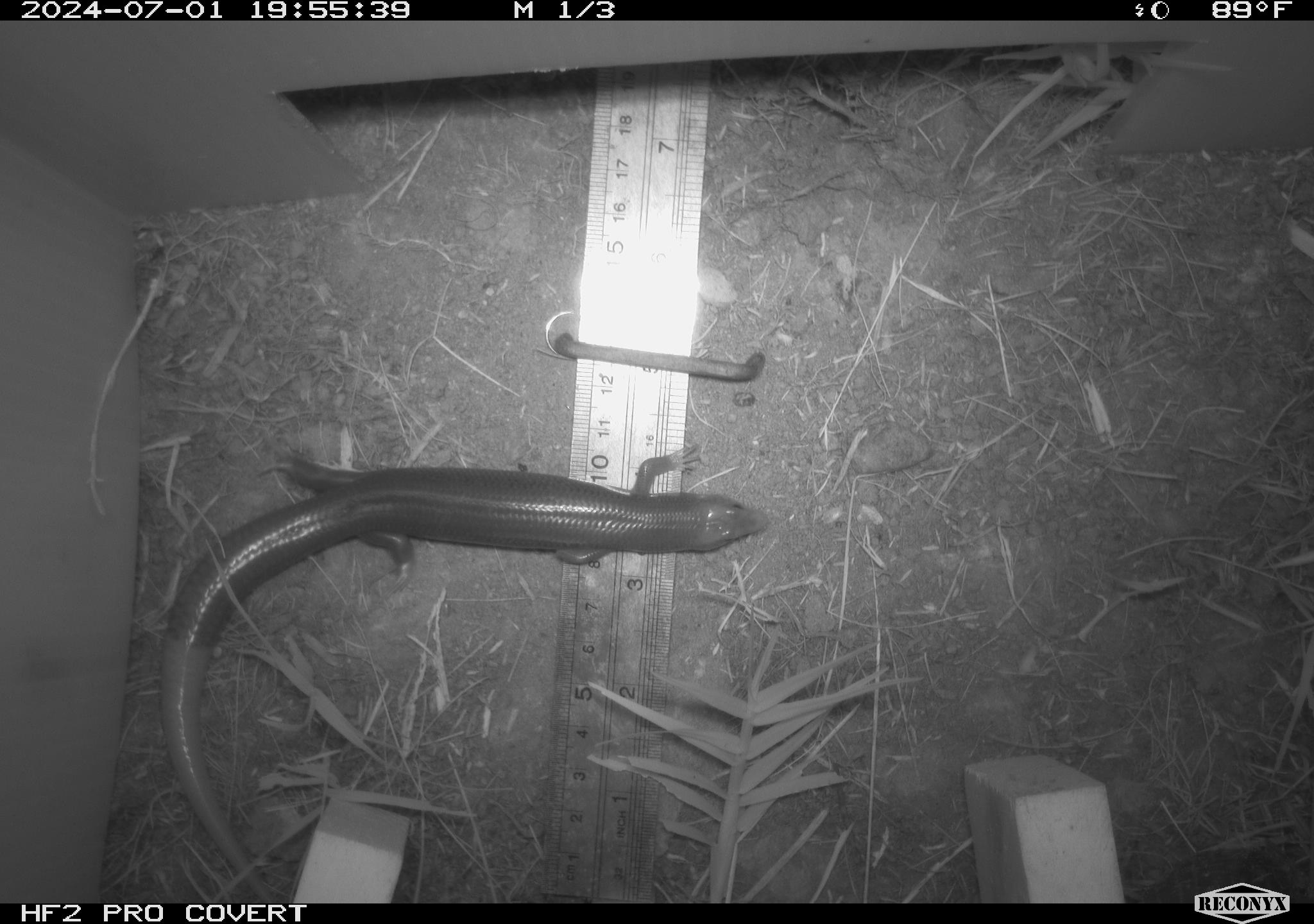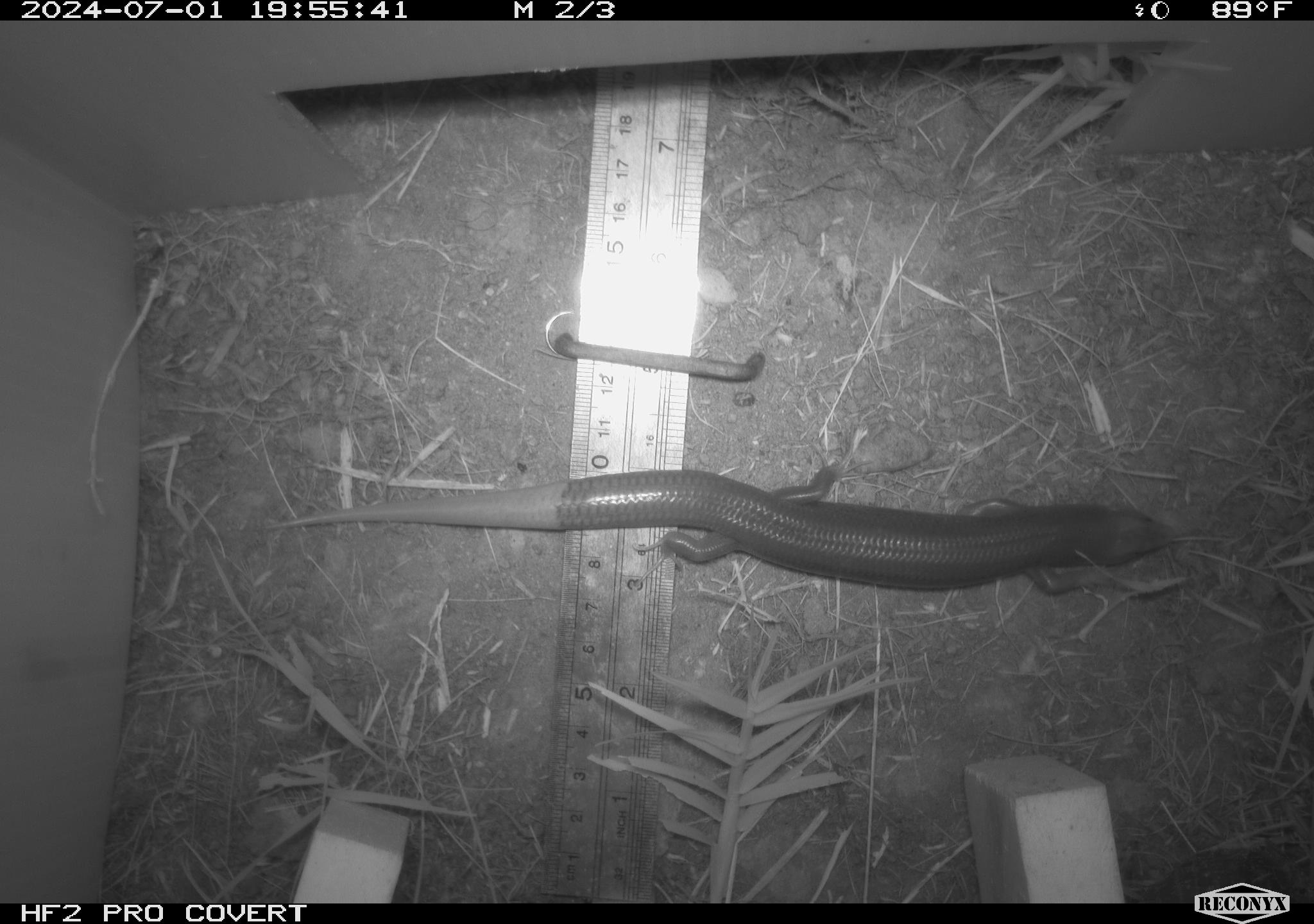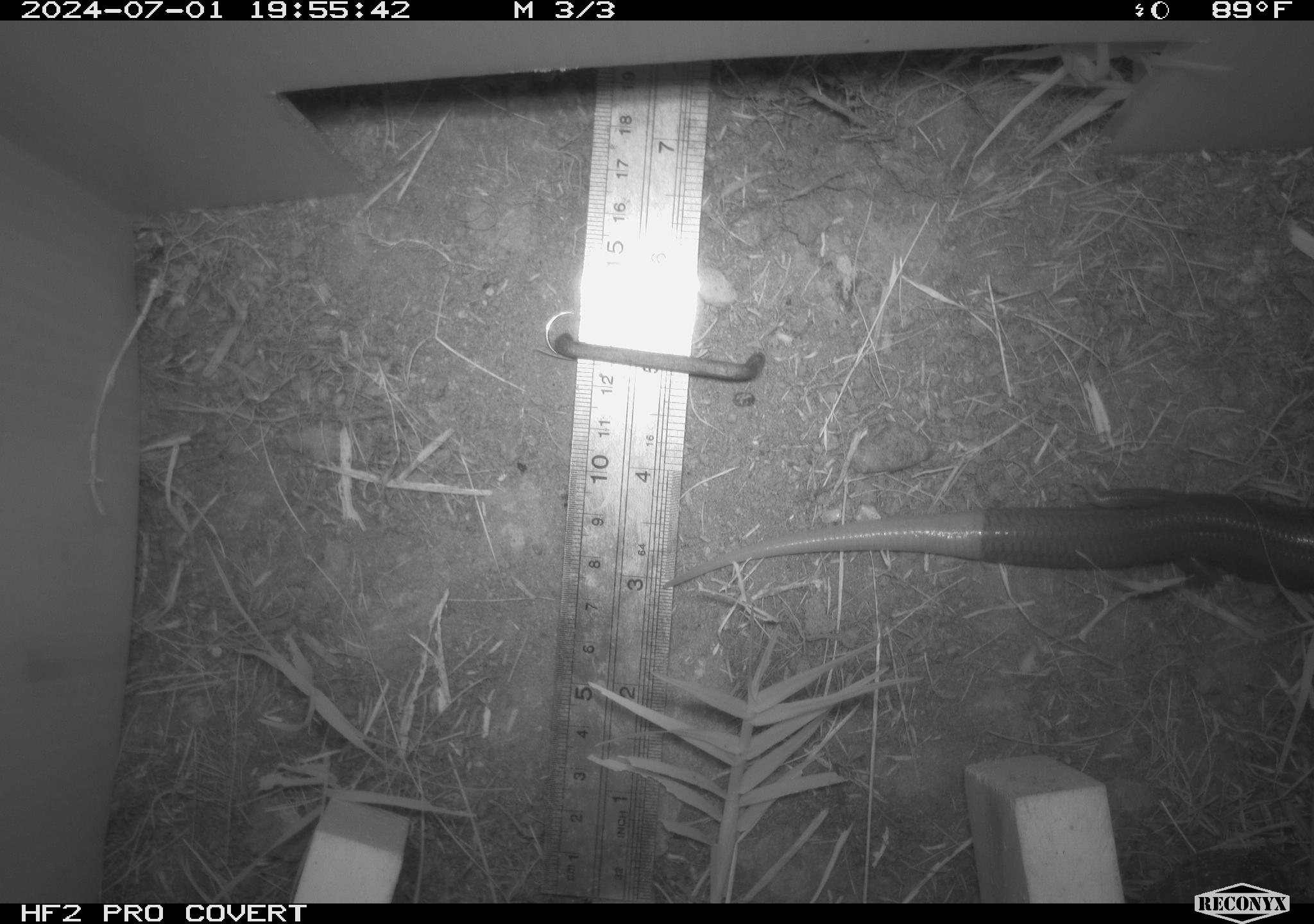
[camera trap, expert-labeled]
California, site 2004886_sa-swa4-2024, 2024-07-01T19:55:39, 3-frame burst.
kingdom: Animalia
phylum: Chordata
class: Reptilia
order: Squamata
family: Scincidae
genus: Plestiodon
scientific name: Plestiodon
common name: blue-tailed skinks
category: plestiodon species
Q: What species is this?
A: Plestiodon species (blue-tailed skinks) (Plestiodon).